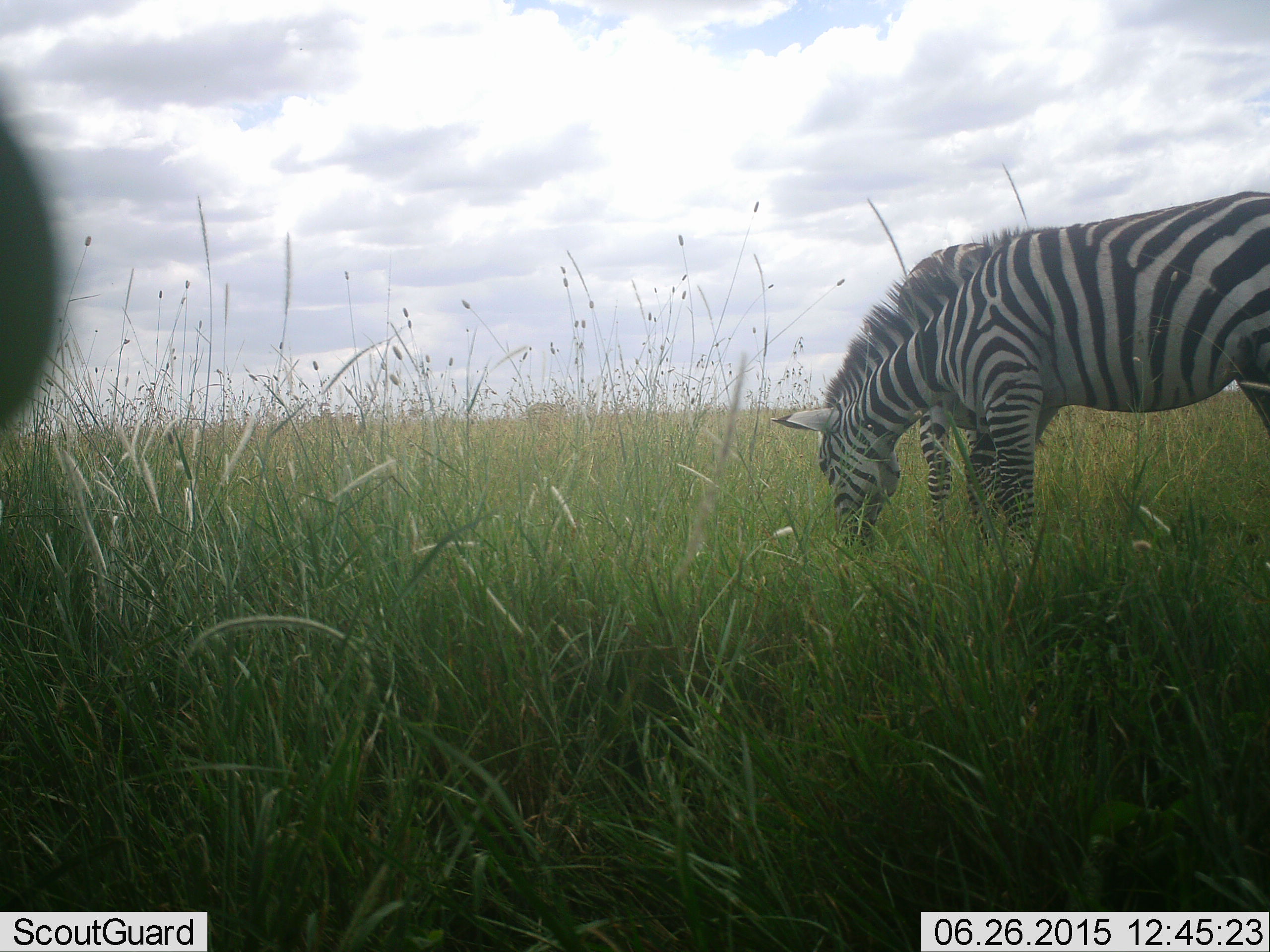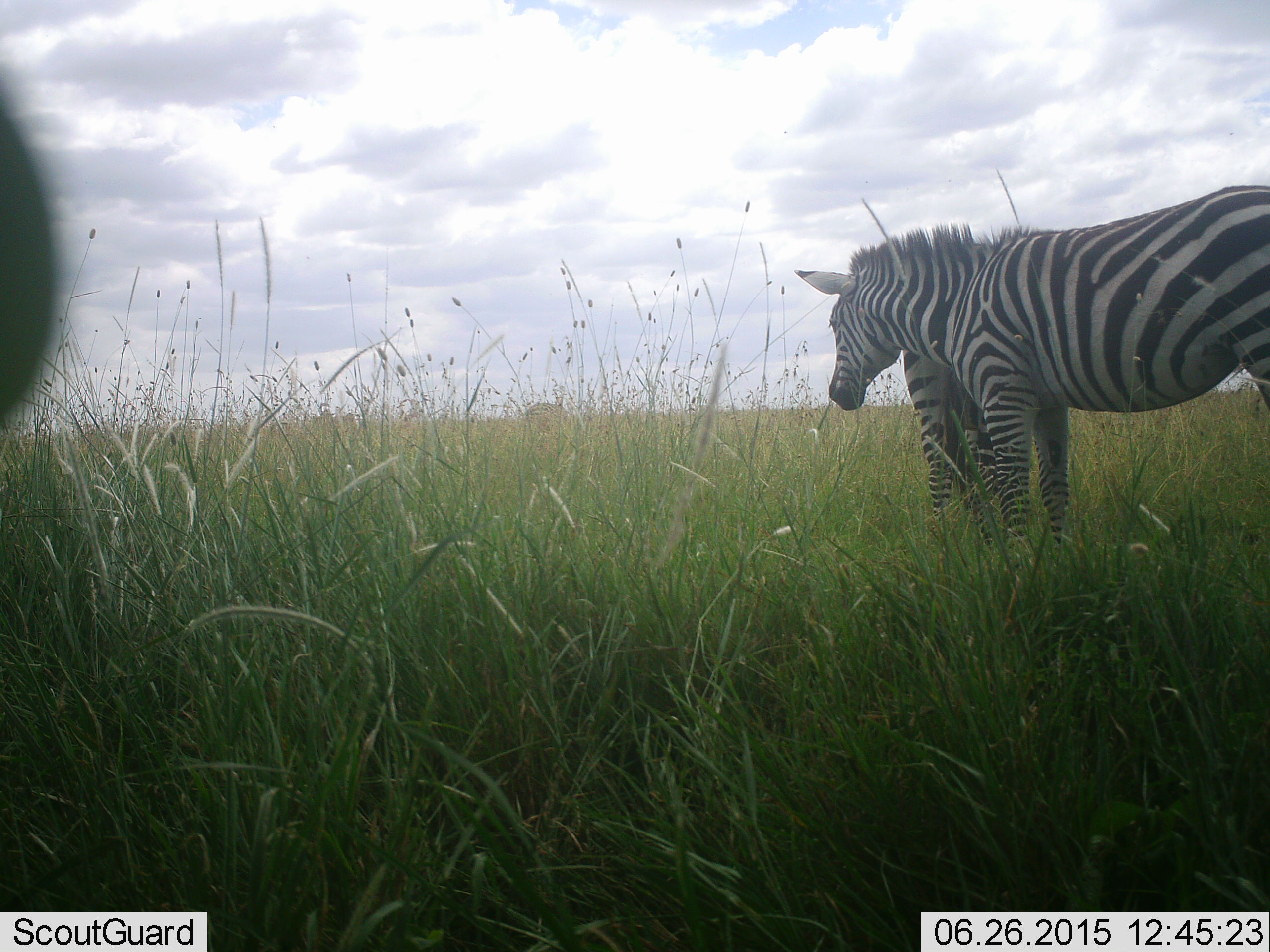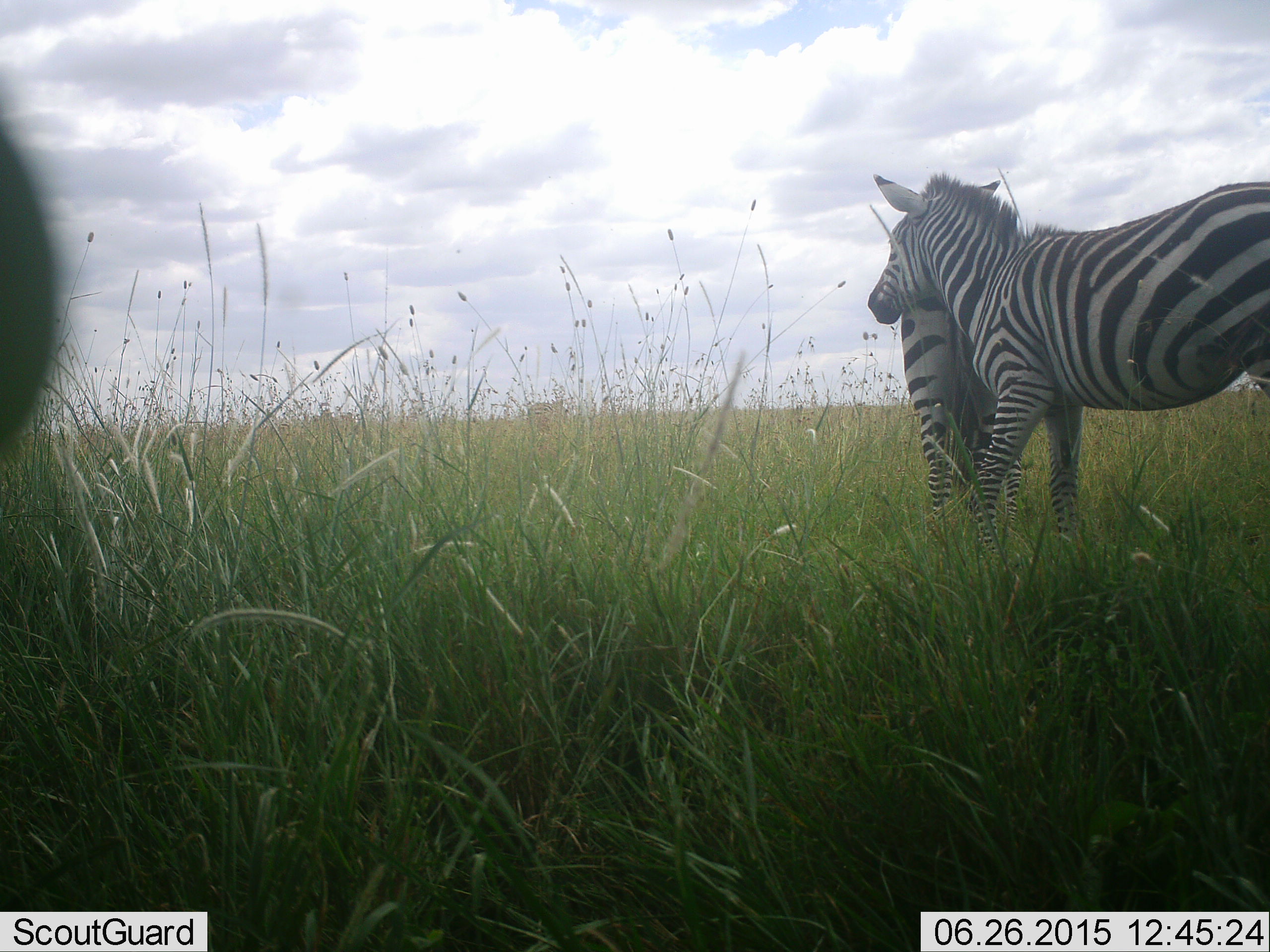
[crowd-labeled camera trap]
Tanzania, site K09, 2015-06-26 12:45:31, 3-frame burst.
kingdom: Animalia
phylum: Chordata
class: Mammalia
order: Perissodactyla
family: Equidae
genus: Equus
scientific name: Equus quagga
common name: plains zebra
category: zebra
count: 2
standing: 90%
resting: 10%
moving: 10%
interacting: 10%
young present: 0%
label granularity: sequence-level